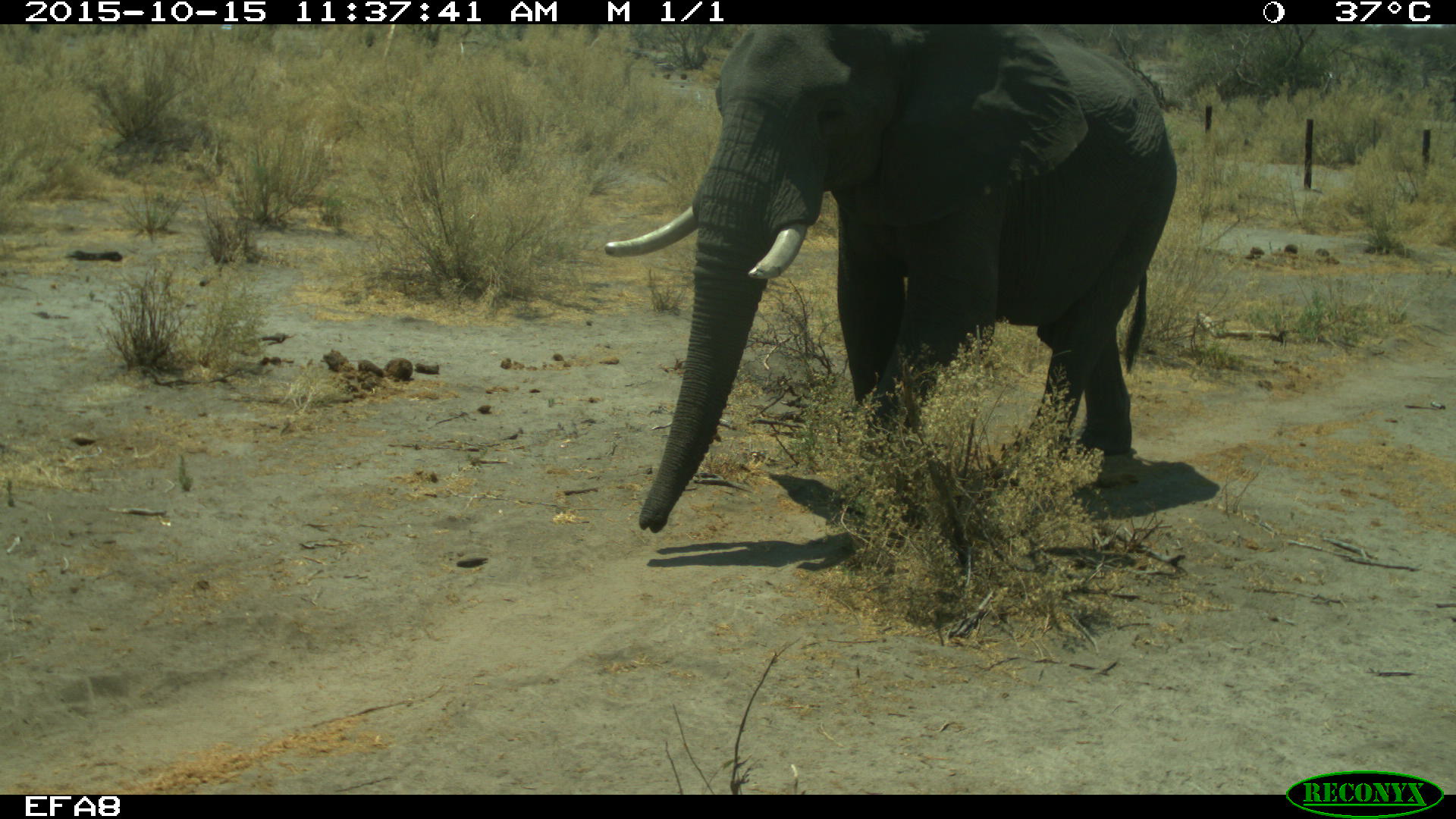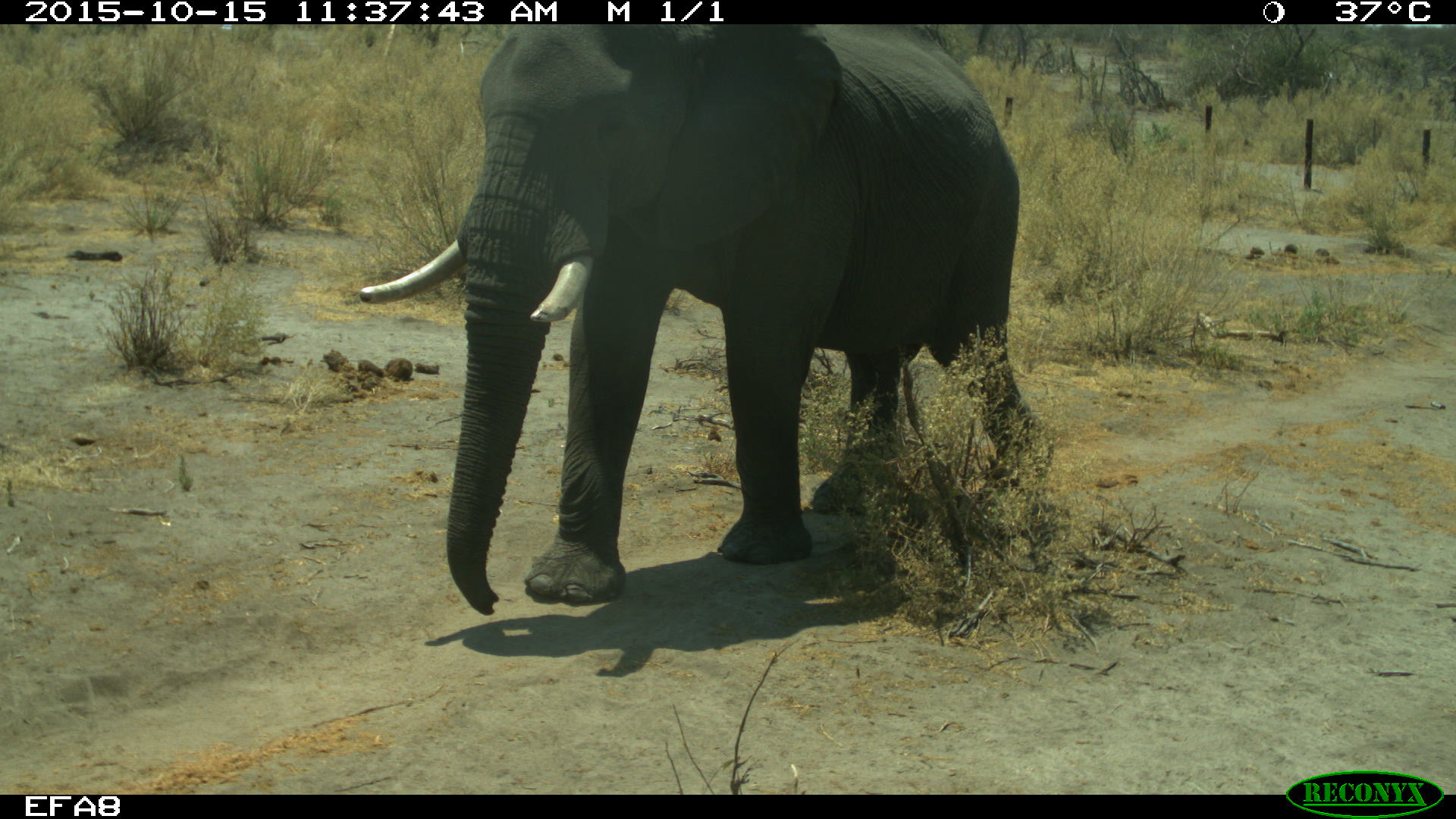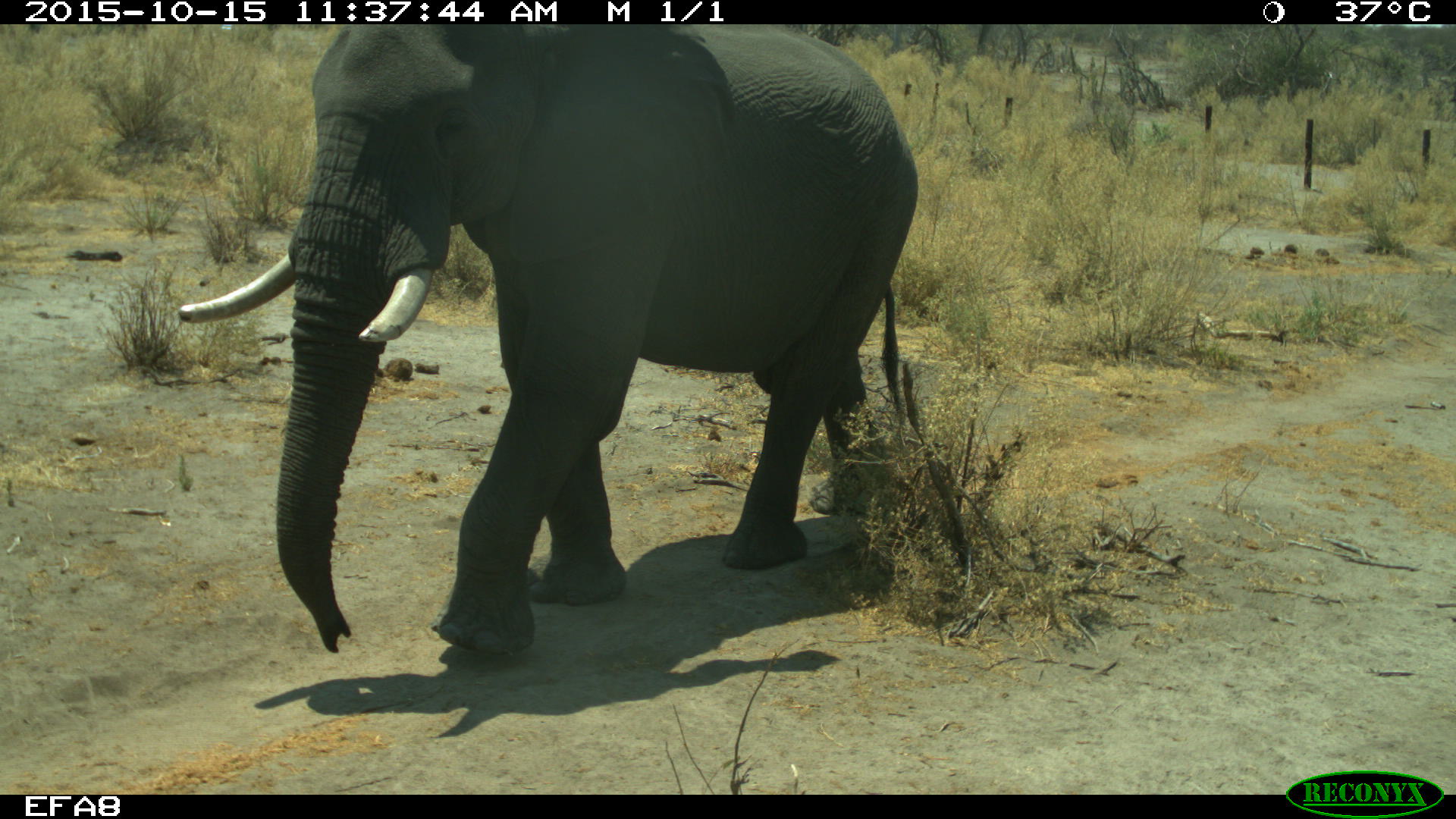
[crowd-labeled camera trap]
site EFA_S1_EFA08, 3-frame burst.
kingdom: Animalia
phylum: Chordata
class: Mammalia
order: Proboscidea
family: Elephantidae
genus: Loxodonta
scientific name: Loxodonta africana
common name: african bush elephant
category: elephant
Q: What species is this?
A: Elephant (african bush elephant) (Loxodonta africana).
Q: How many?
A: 1.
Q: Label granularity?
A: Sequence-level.